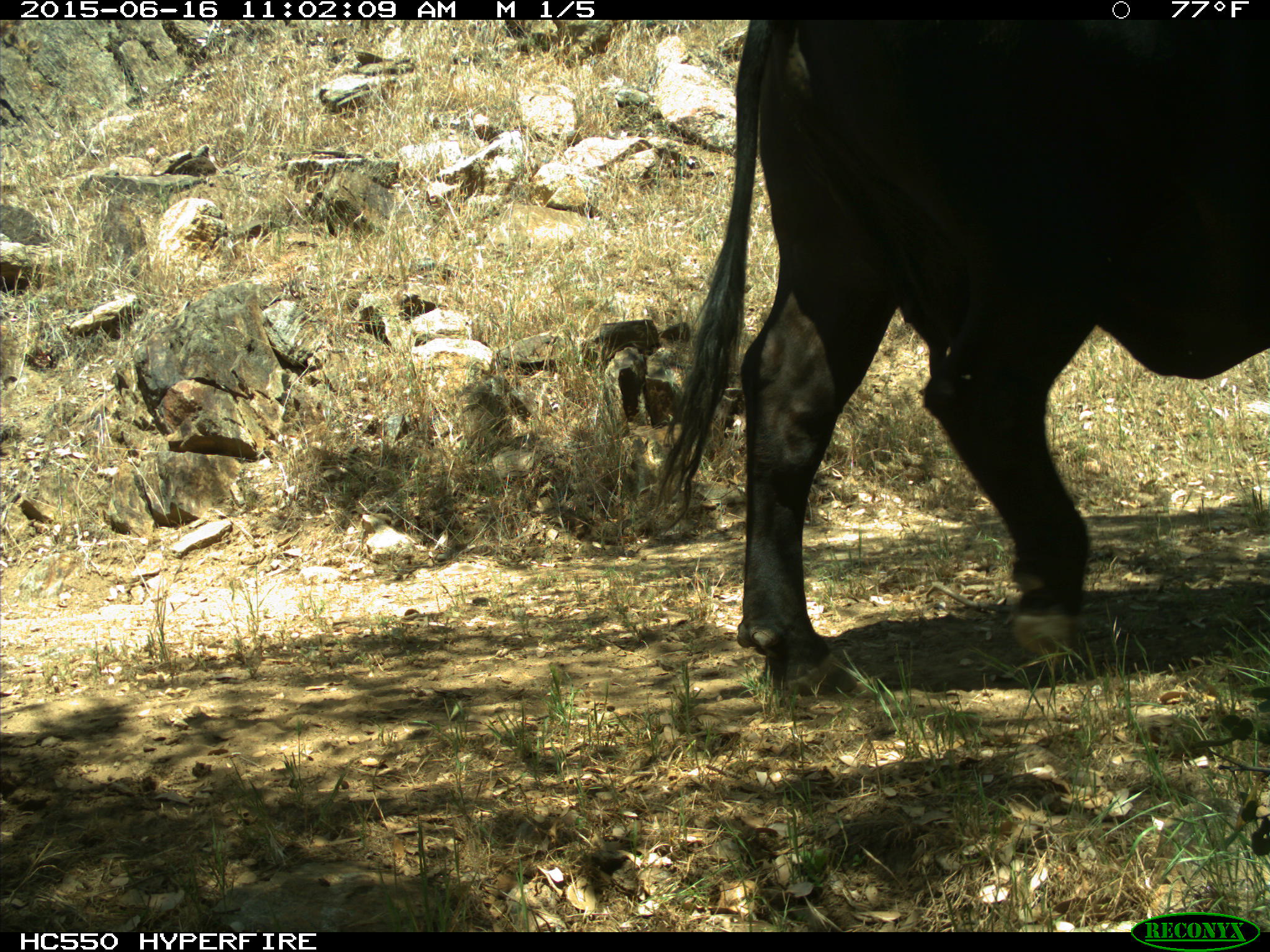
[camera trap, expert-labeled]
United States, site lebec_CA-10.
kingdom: Animalia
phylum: Chordata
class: Mammalia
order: Artiodactyla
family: Bovidae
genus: Bos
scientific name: Bos taurus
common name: domestic cow